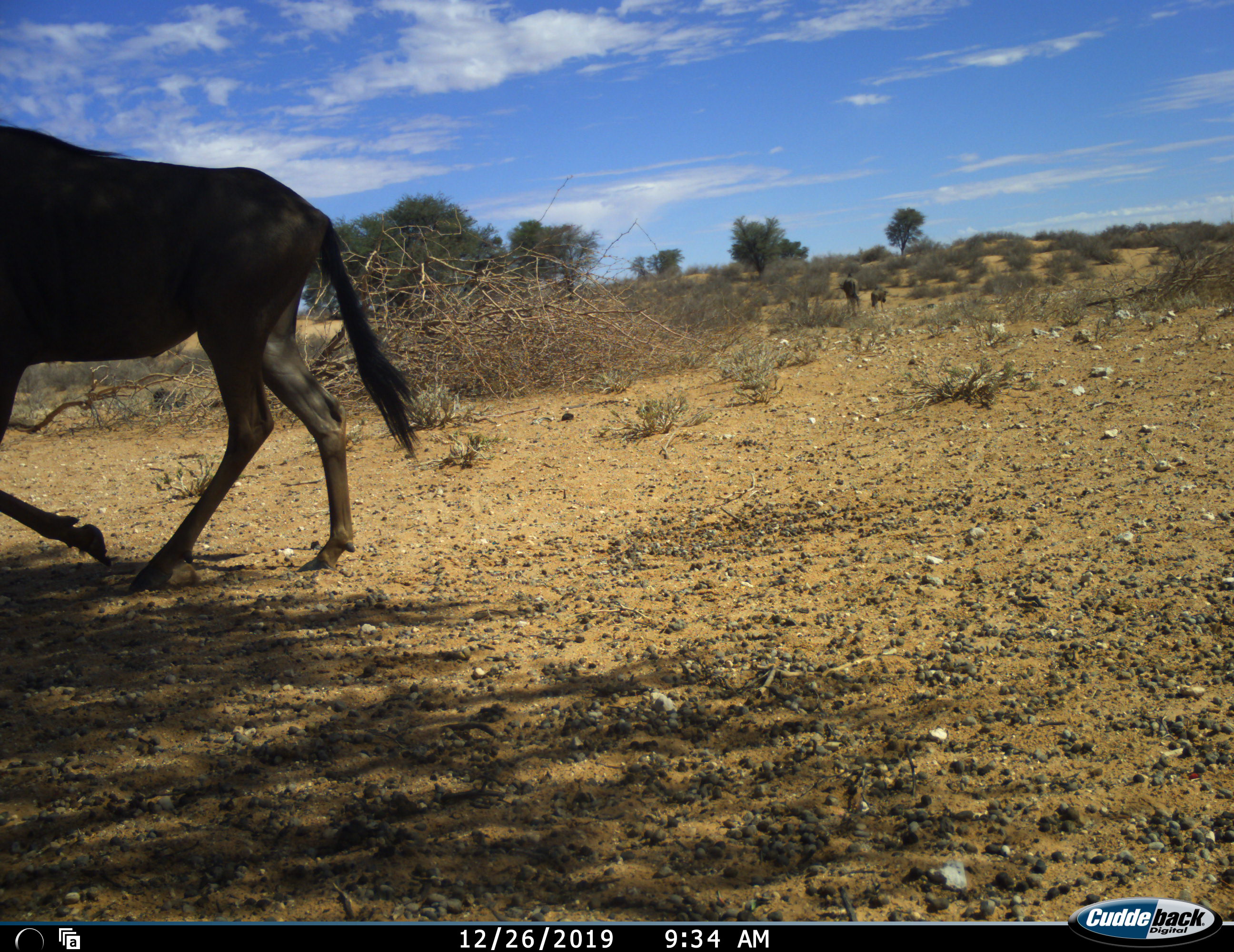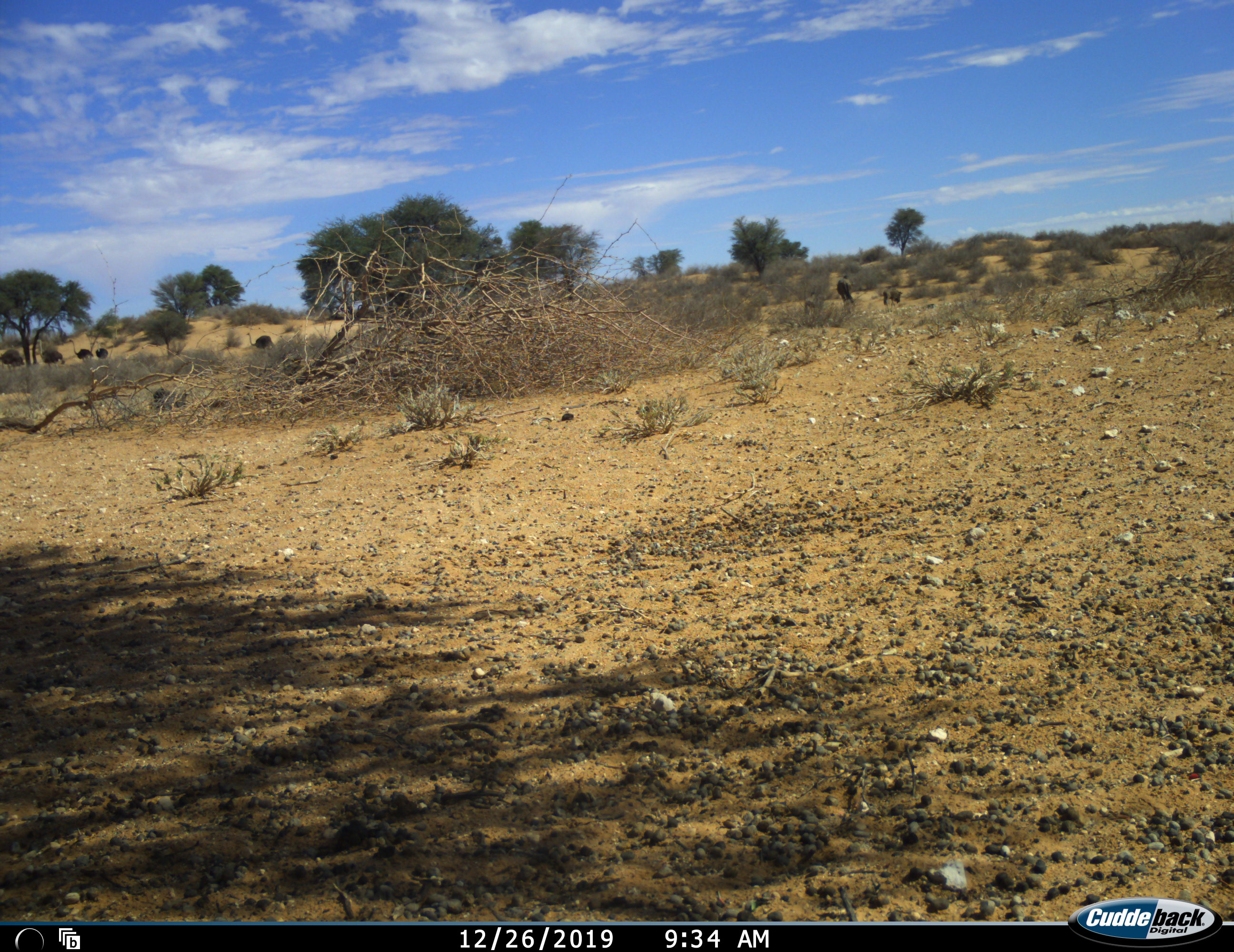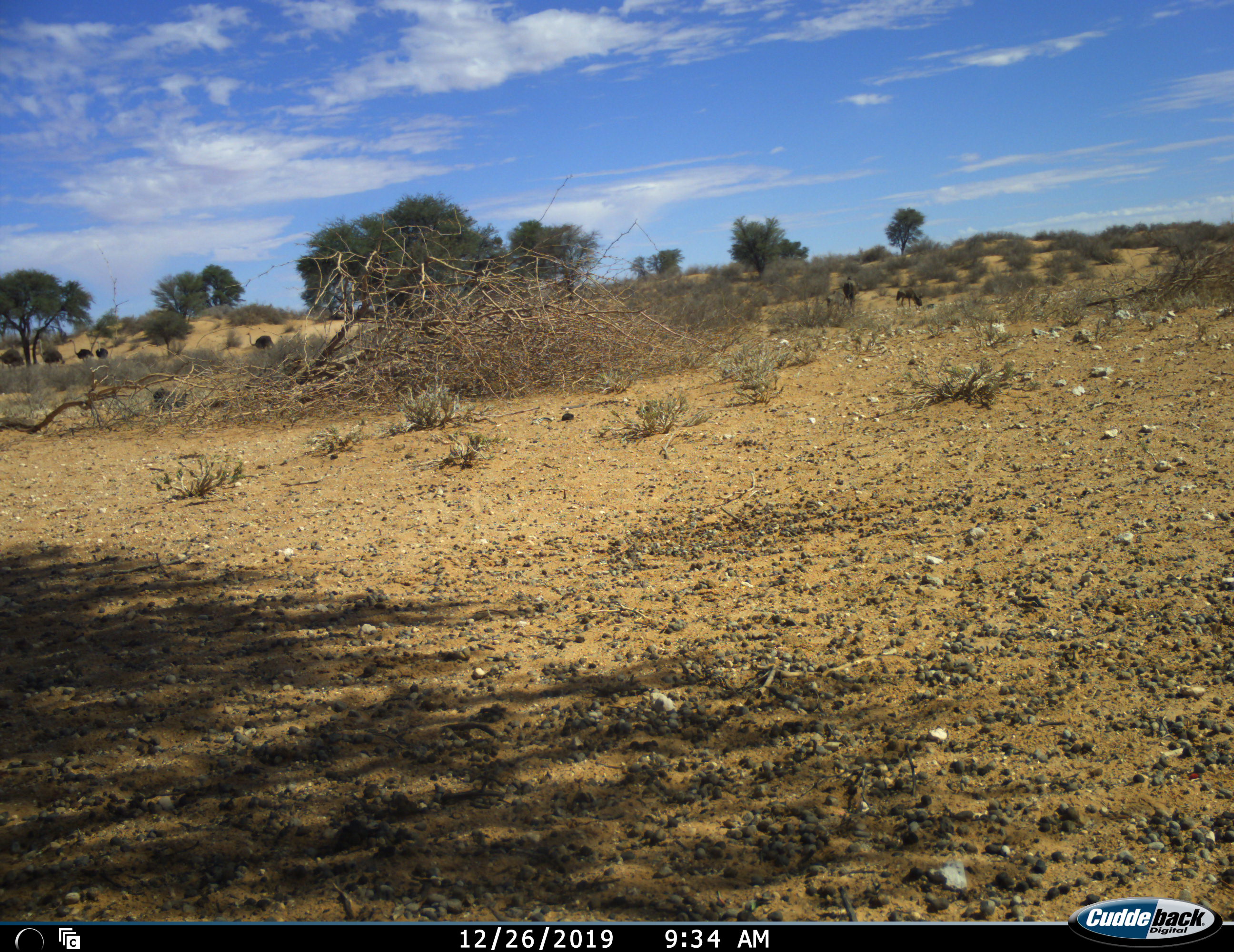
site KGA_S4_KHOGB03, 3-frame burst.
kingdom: Animalia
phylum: Chordata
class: Mammalia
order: Artiodactyla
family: Bovidae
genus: Connochaetes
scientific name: Connochaetes taurinus taurinus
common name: blue wildebeest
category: wildebeestblue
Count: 4.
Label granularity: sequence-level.